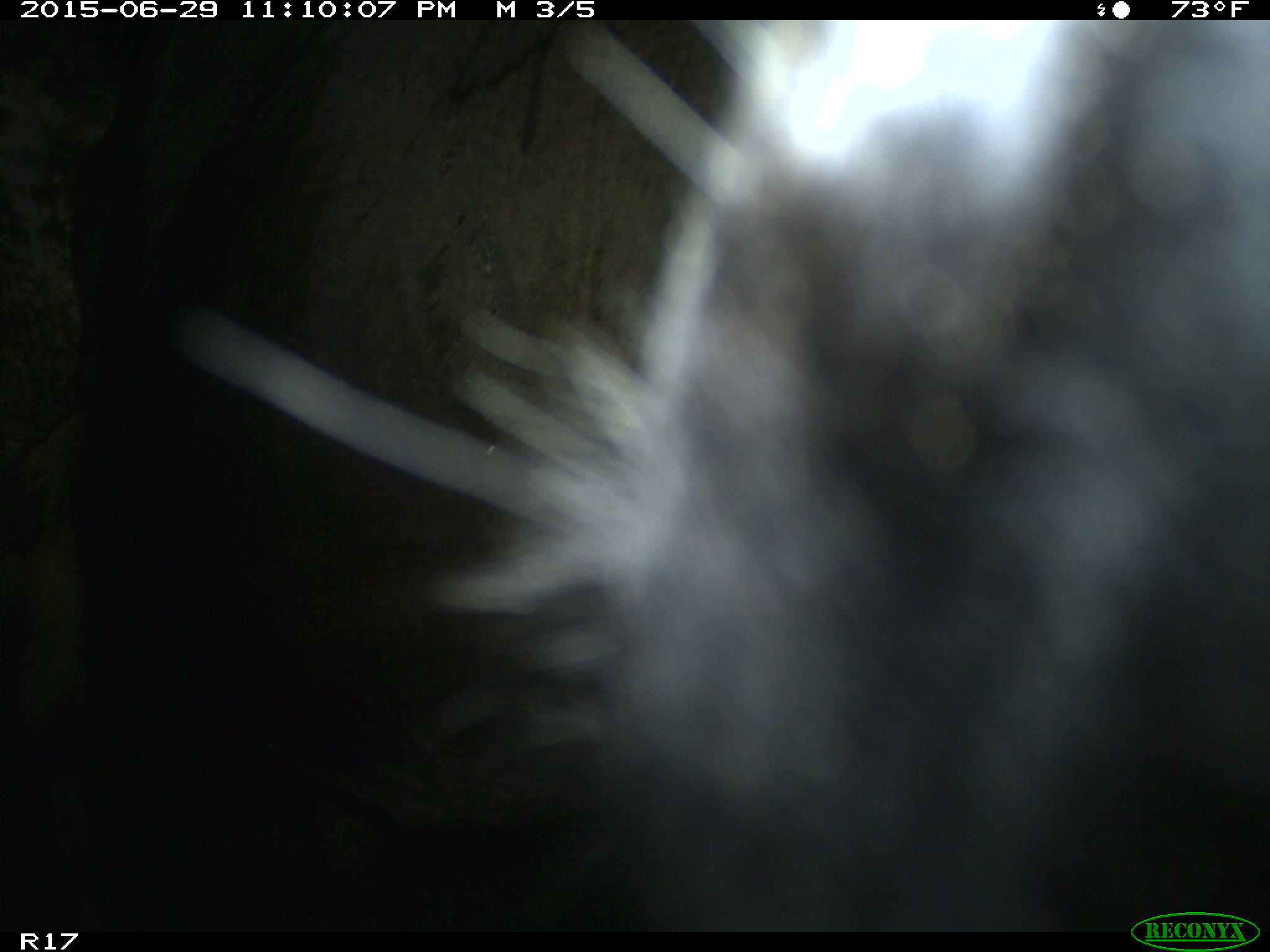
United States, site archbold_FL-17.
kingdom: Animalia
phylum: Chordata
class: Mammalia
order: Artiodactyla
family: Bovidae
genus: Bos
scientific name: Bos taurus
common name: domestic cow